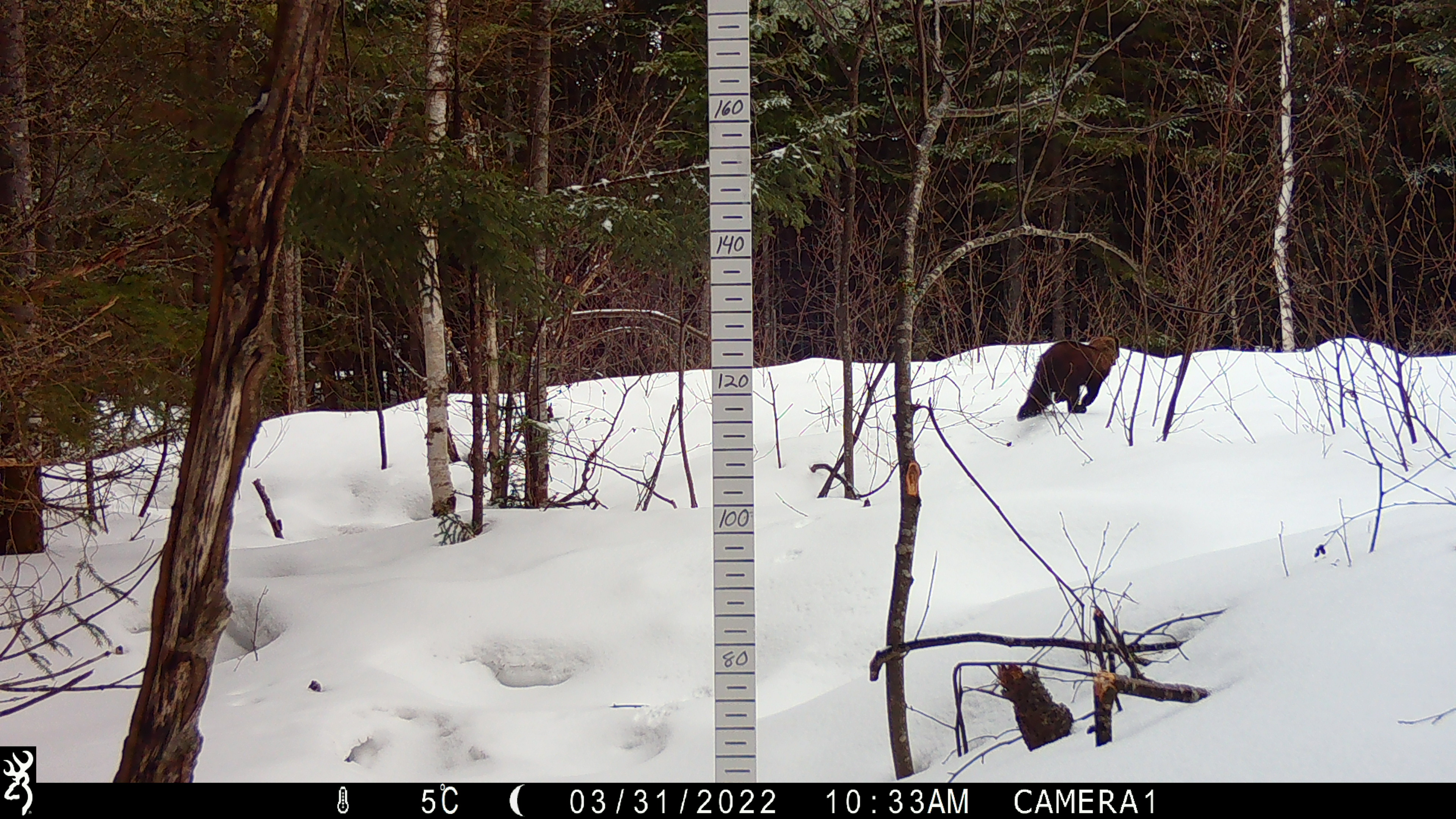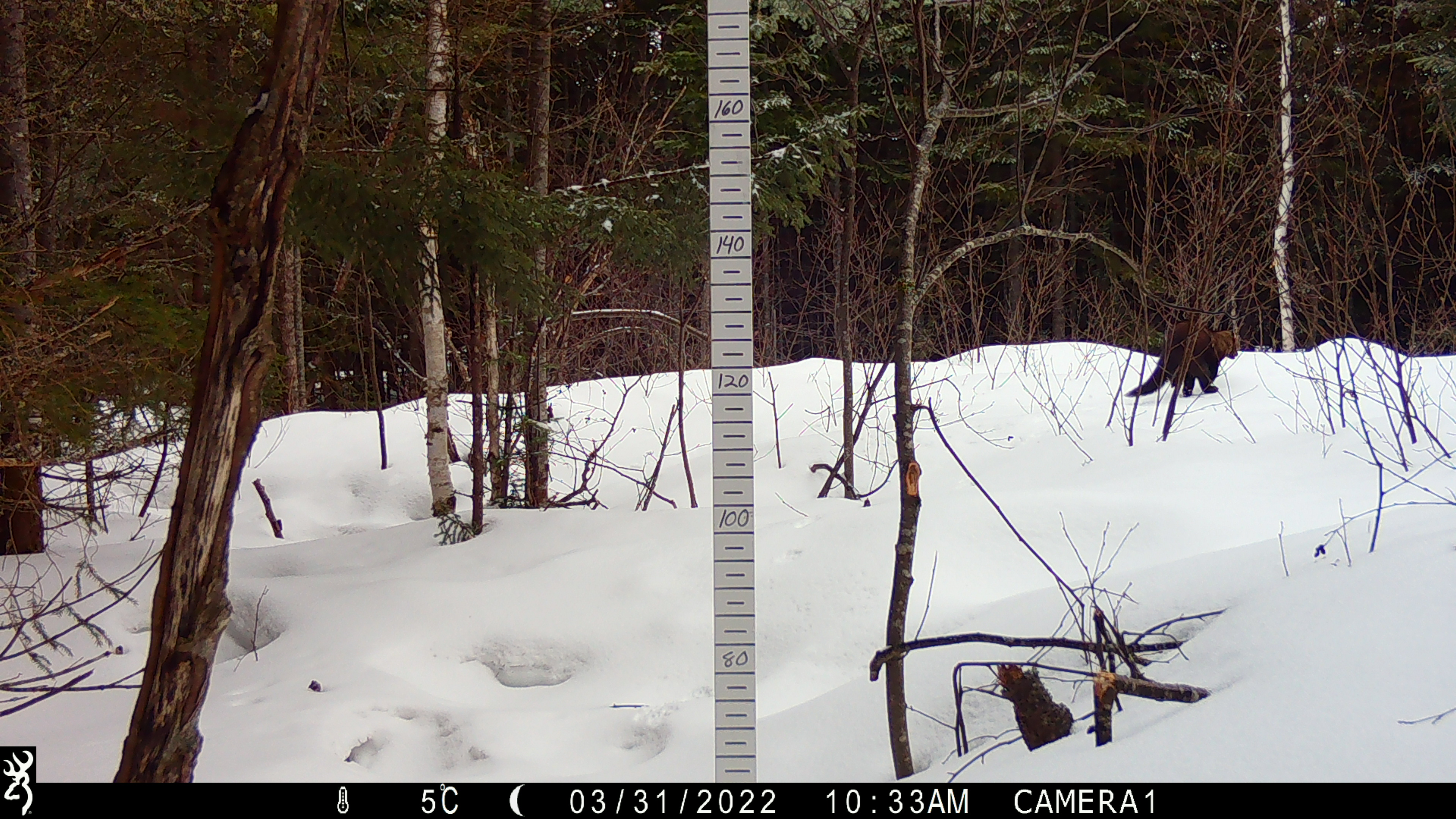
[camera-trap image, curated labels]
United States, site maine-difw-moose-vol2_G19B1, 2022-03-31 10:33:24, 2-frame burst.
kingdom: Animalia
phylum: Chordata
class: Mammalia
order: Carnivora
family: Mustelidae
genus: Pekania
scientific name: Pekania pennanti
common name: fisher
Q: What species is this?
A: Fisher (Pekania pennanti).